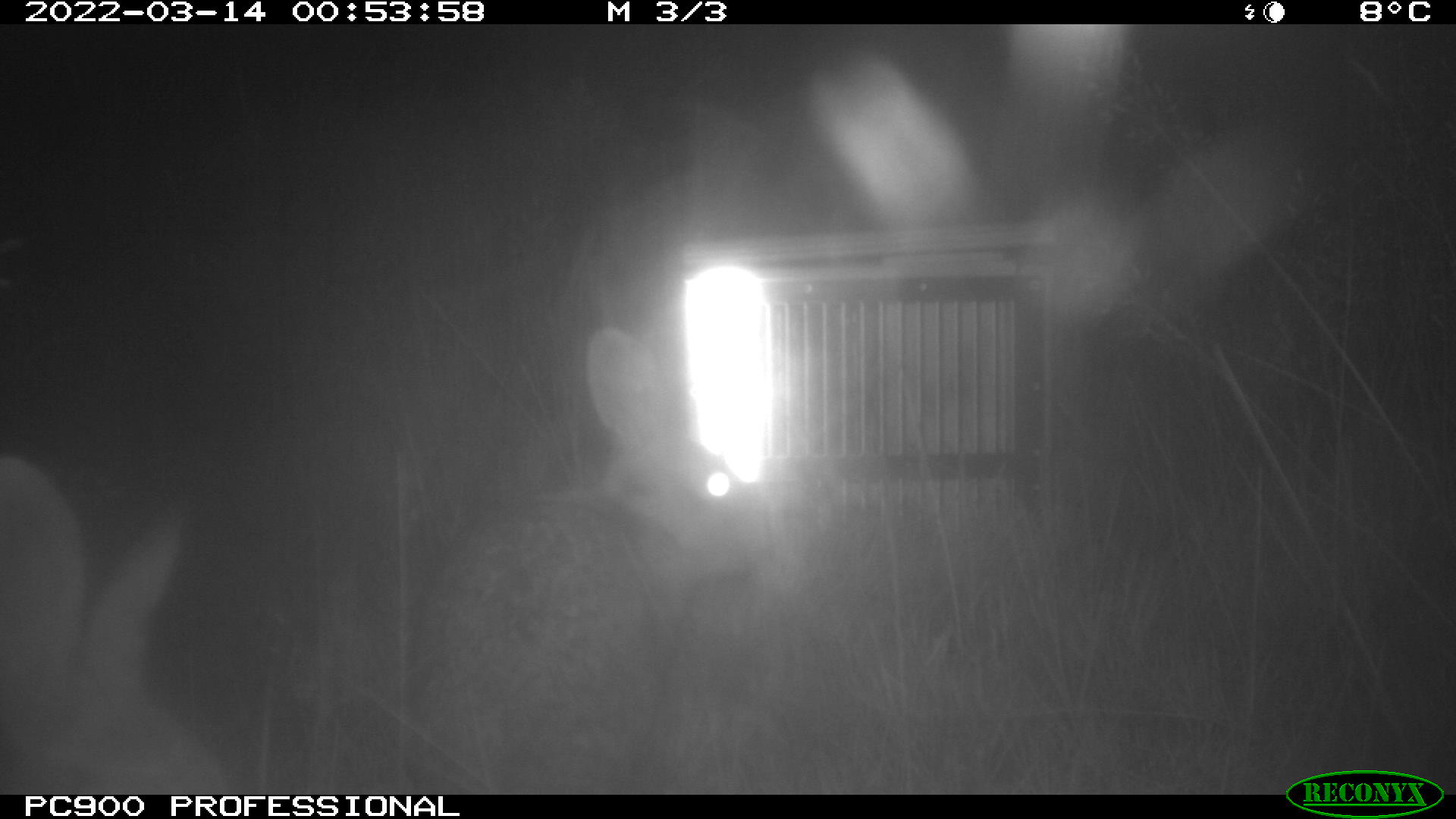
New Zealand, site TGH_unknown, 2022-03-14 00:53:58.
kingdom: Animalia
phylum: Chordata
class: Mammalia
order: Lagomorpha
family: Leporidae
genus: Oryctolagus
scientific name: Oryctolagus cuniculus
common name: european rabbit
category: rabbit